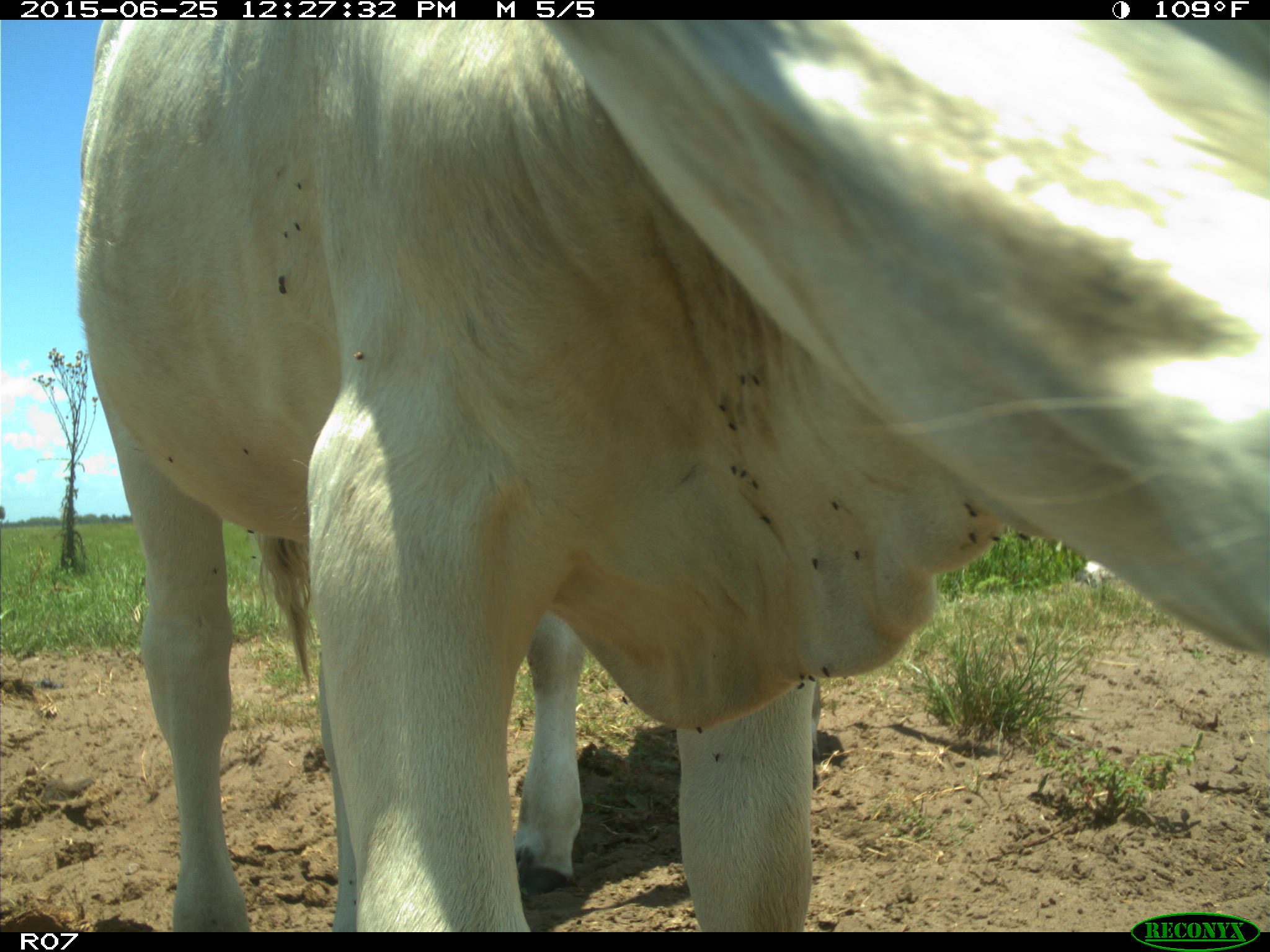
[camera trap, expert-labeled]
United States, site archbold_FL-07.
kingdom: Animalia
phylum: Chordata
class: Mammalia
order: Artiodactyla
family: Bovidae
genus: Bos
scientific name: Bos taurus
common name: domestic cow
Bos taurus (domestic cow).